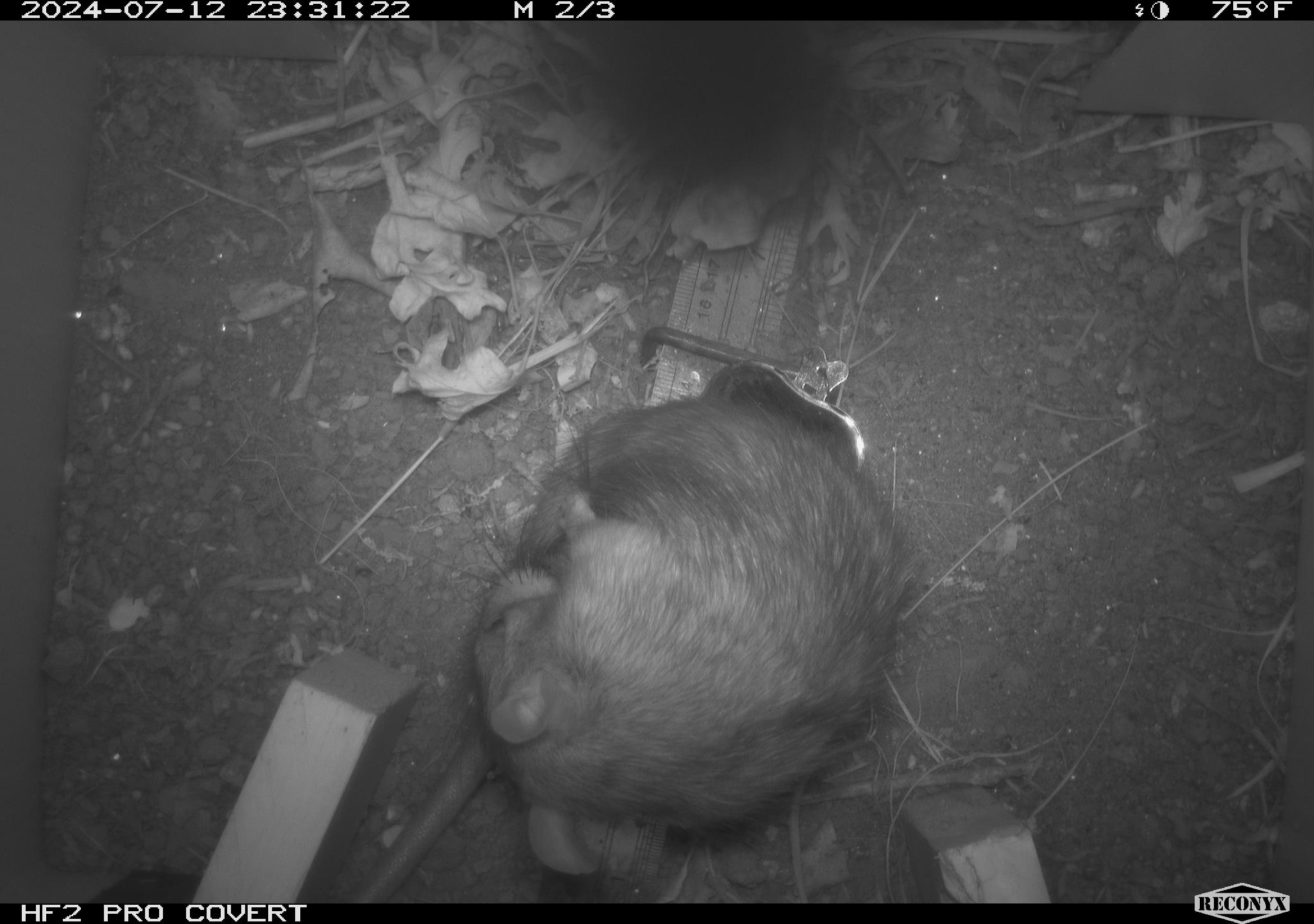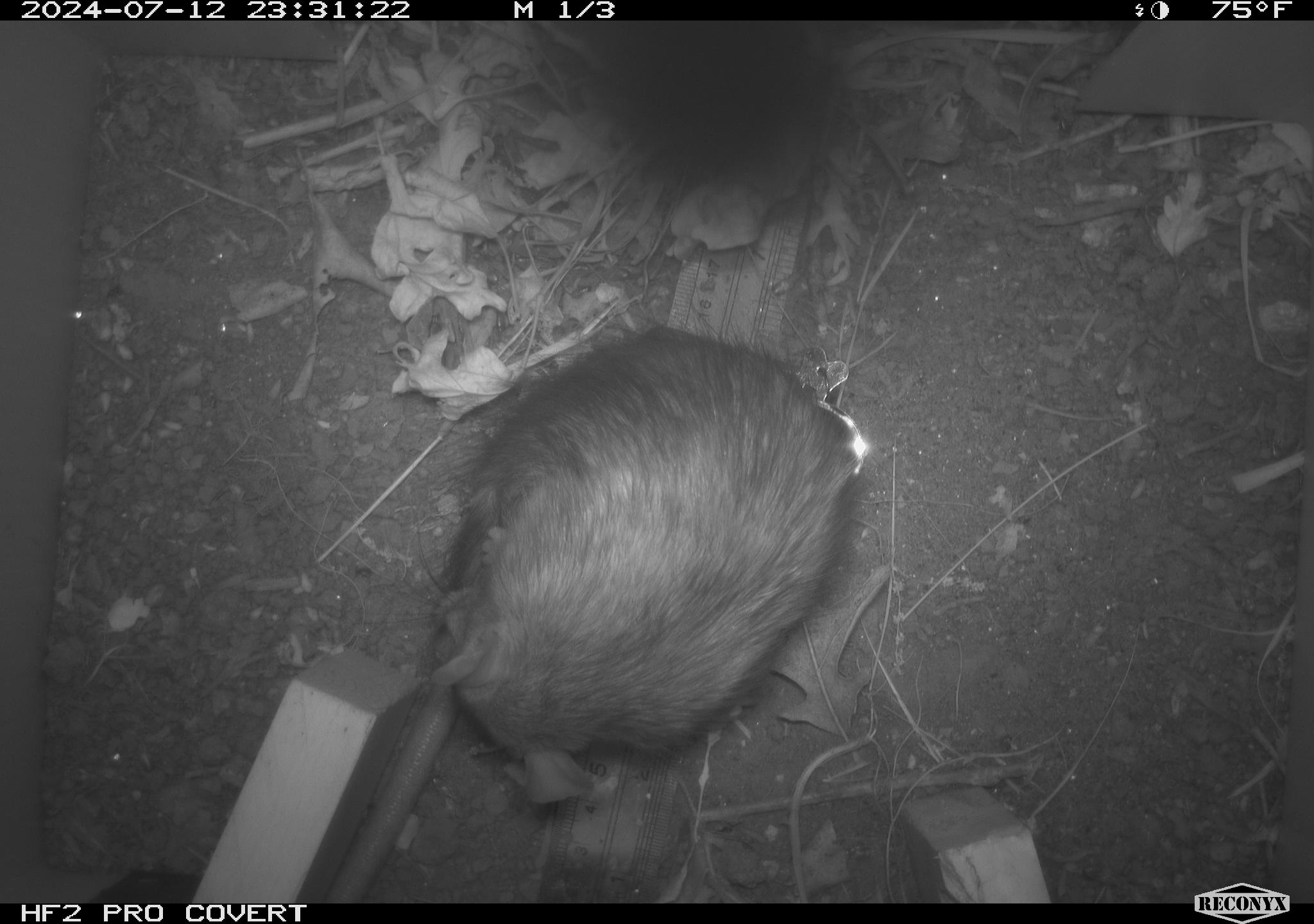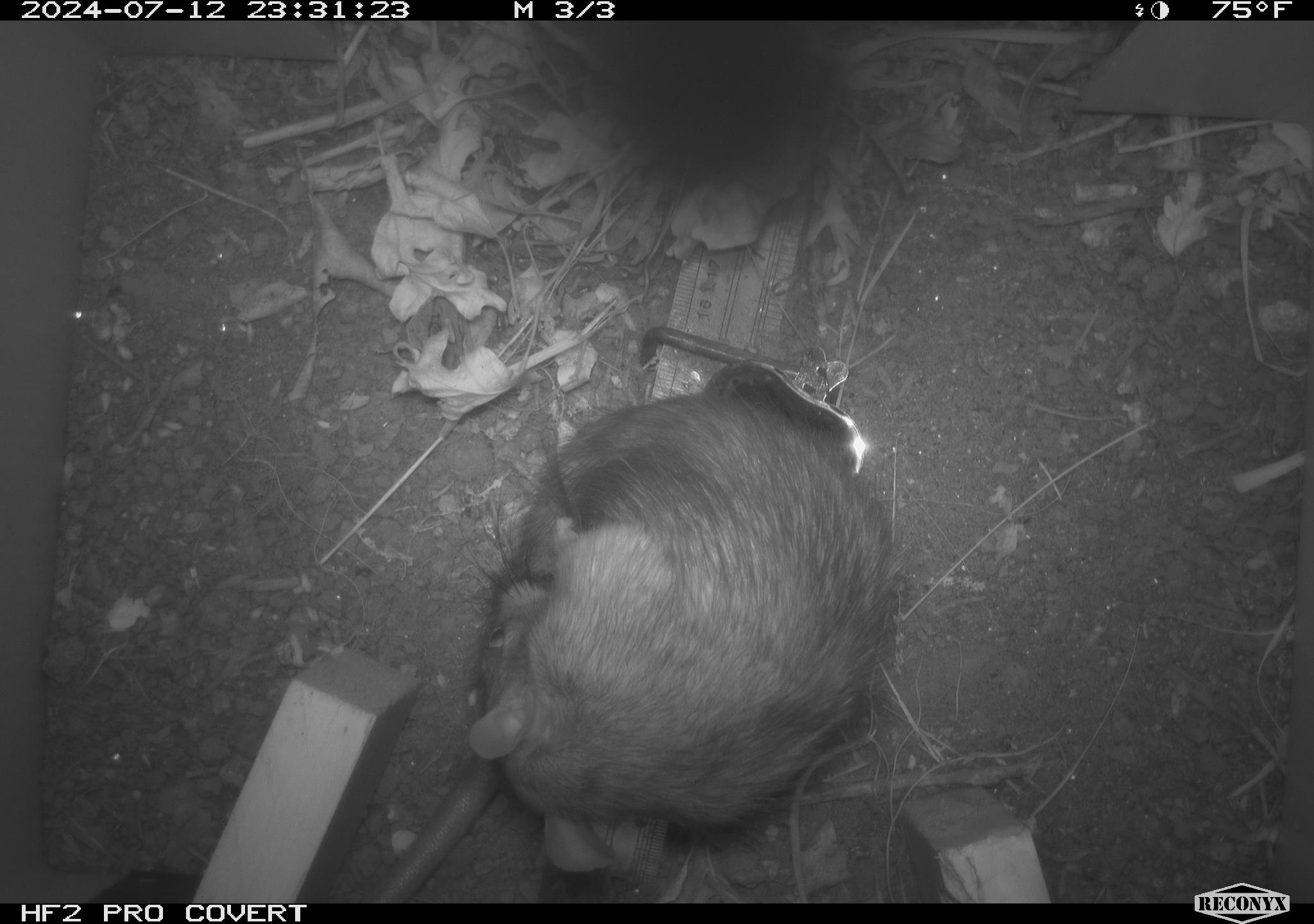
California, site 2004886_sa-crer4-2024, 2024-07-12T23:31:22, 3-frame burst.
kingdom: Animalia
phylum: Chordata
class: Mammalia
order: Rodentia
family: Muridae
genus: Rattus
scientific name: Rattus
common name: rat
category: rattus species